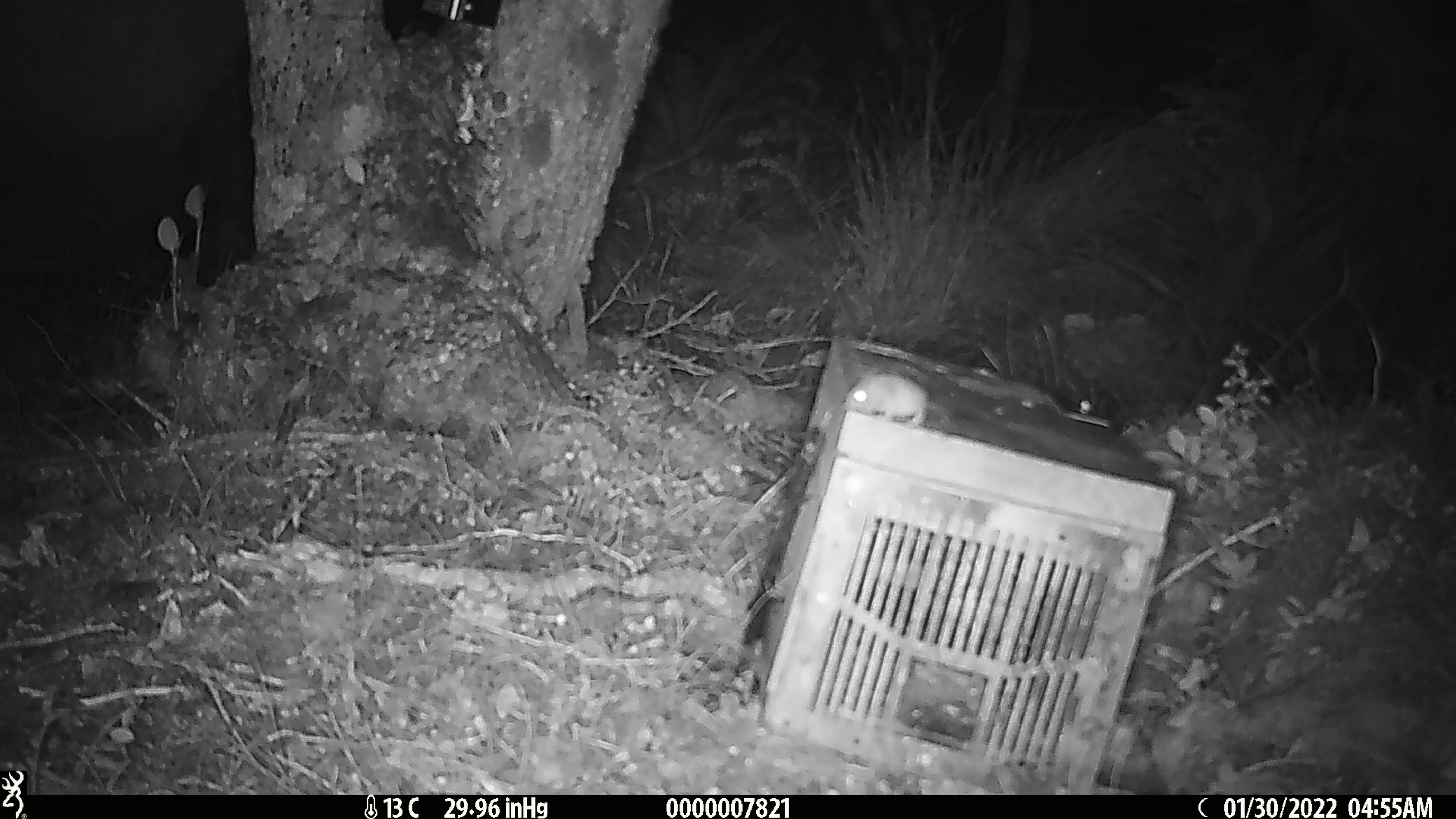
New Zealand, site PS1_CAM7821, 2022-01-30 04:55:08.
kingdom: Animalia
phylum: Chordata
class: Mammalia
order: Rodentia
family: Muridae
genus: Mus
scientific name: Mus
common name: mouse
Mouse (Mus).